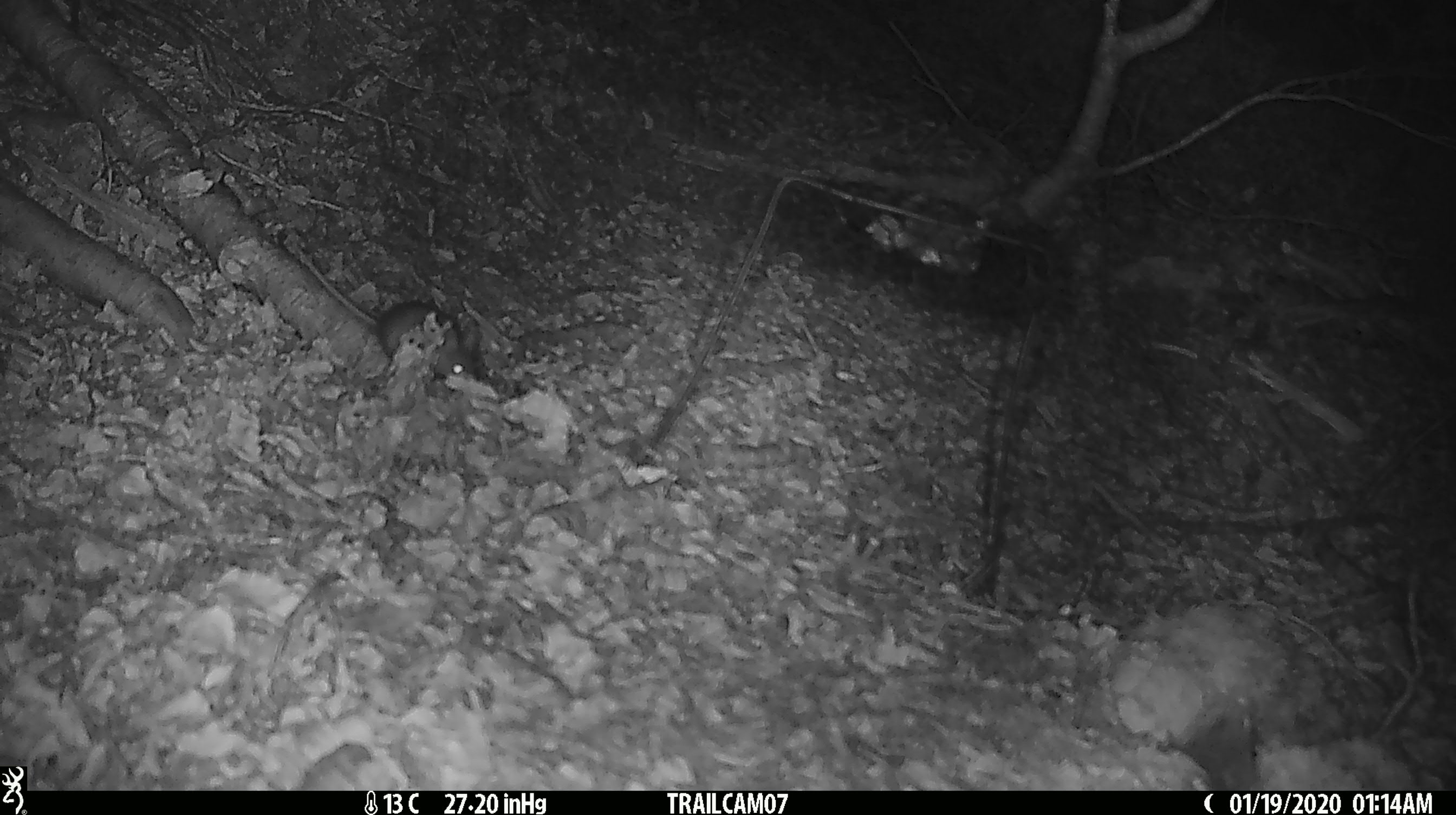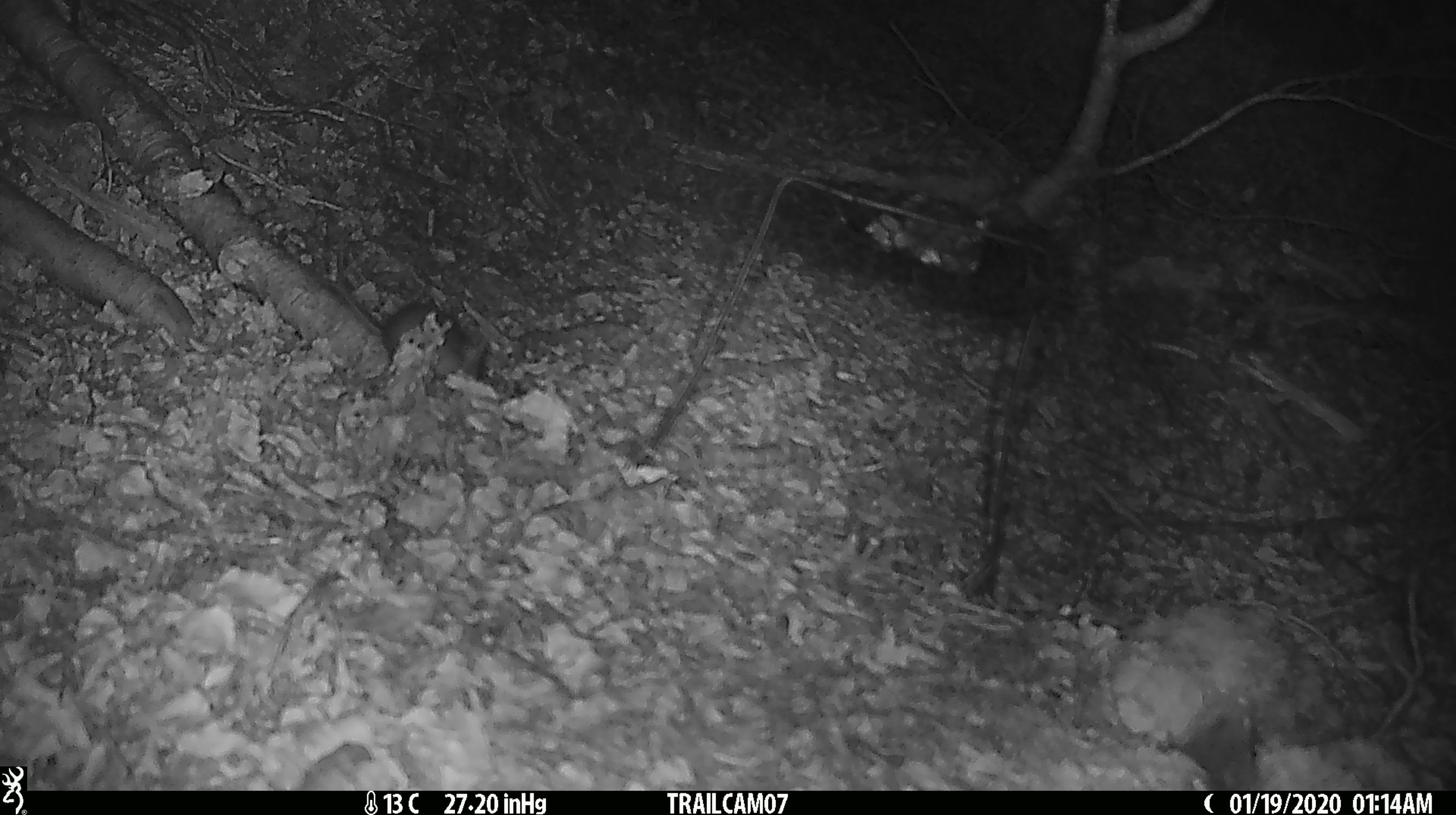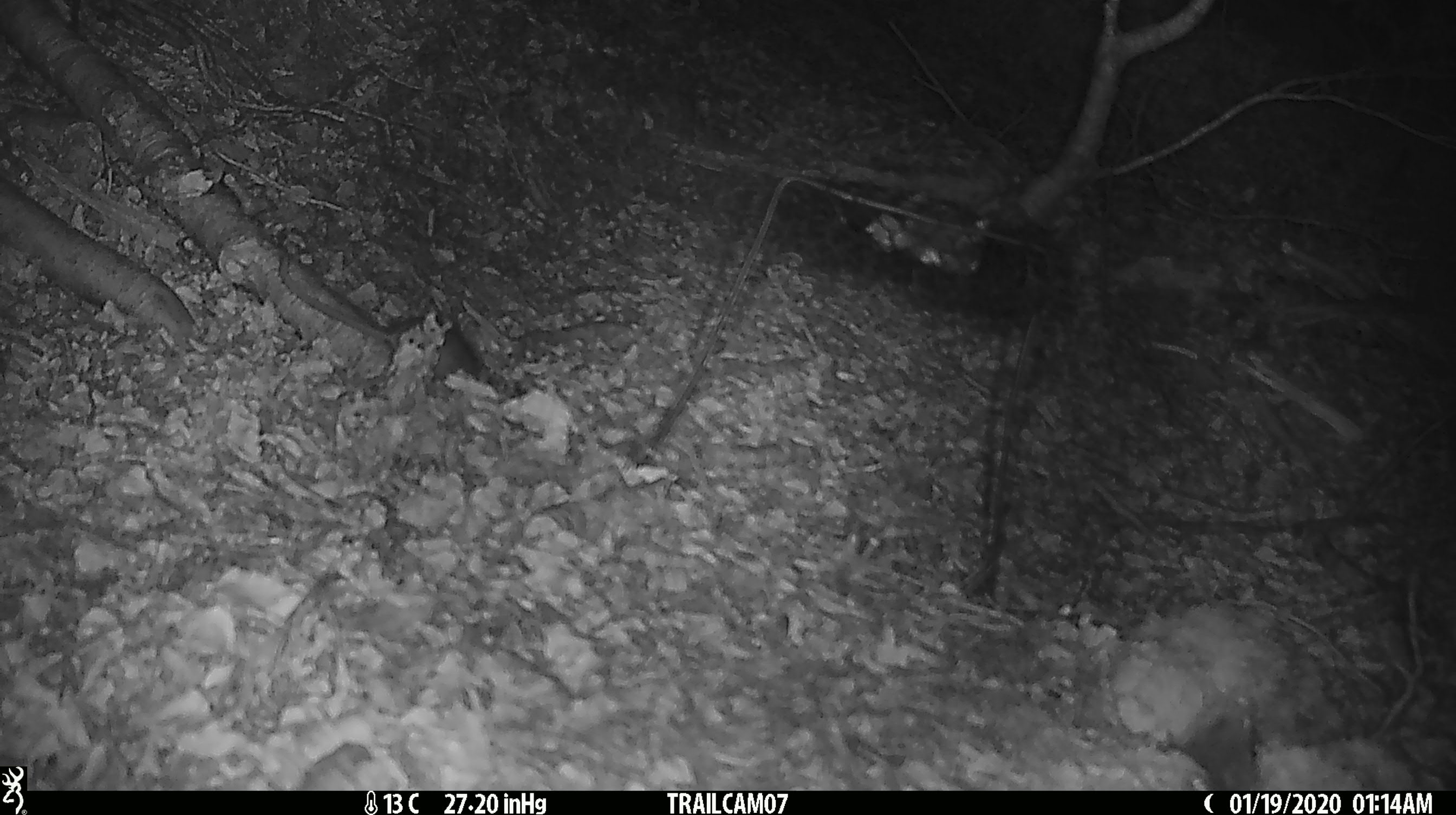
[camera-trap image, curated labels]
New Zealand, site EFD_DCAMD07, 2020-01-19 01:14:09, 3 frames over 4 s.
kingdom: Animalia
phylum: Chordata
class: Mammalia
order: Rodentia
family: Muridae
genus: Mus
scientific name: Mus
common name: mouse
Mouse (Mus).